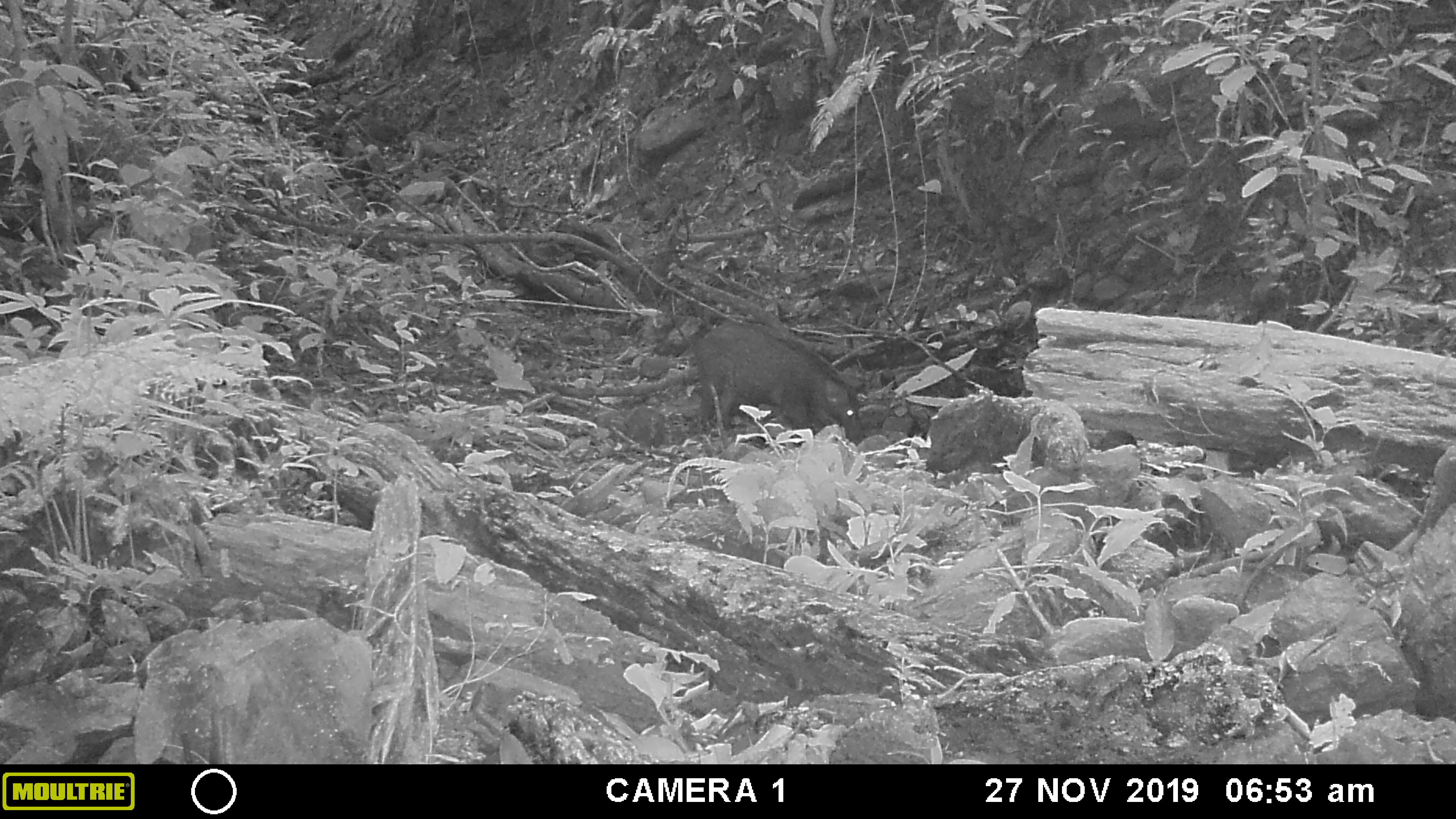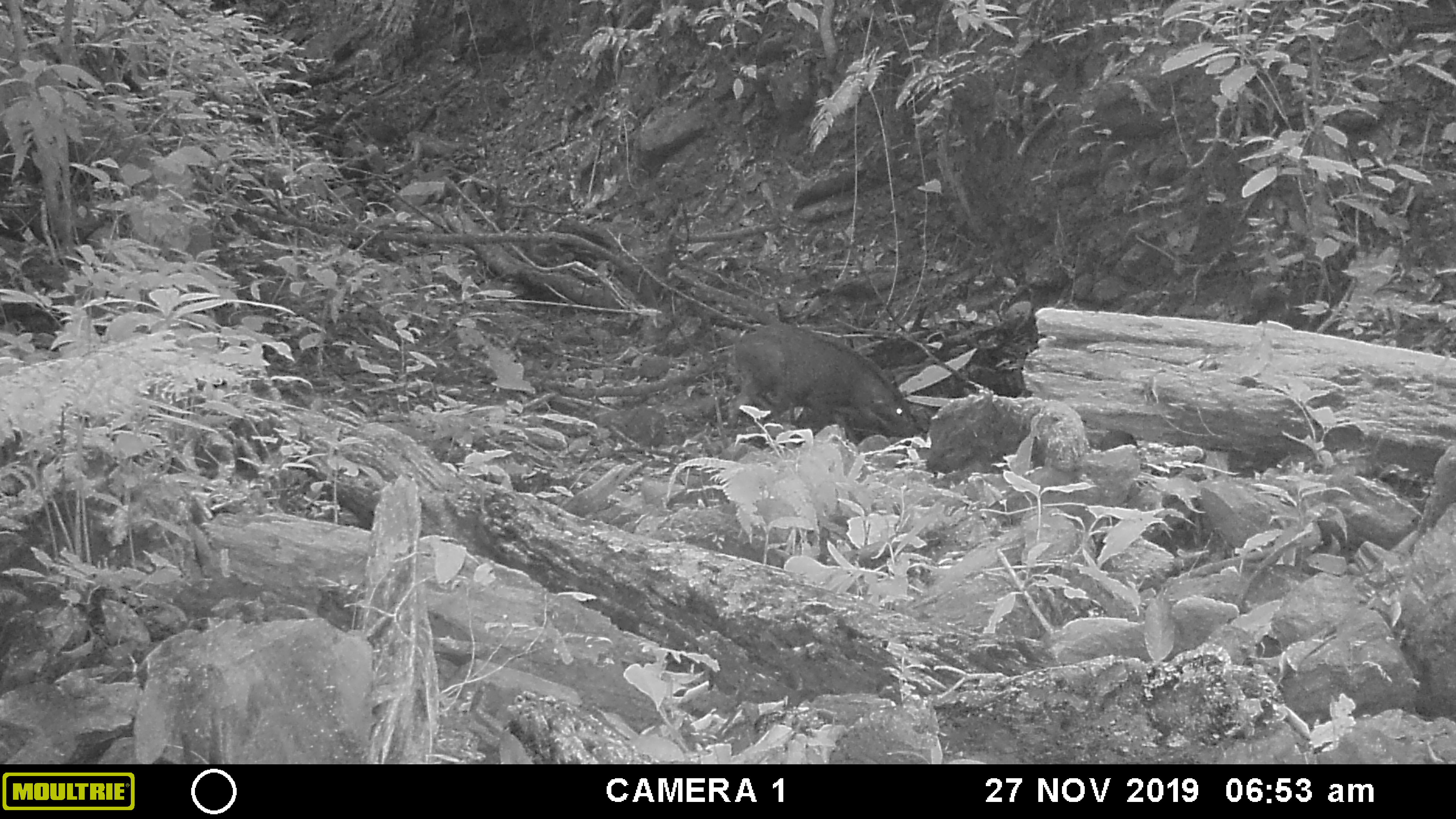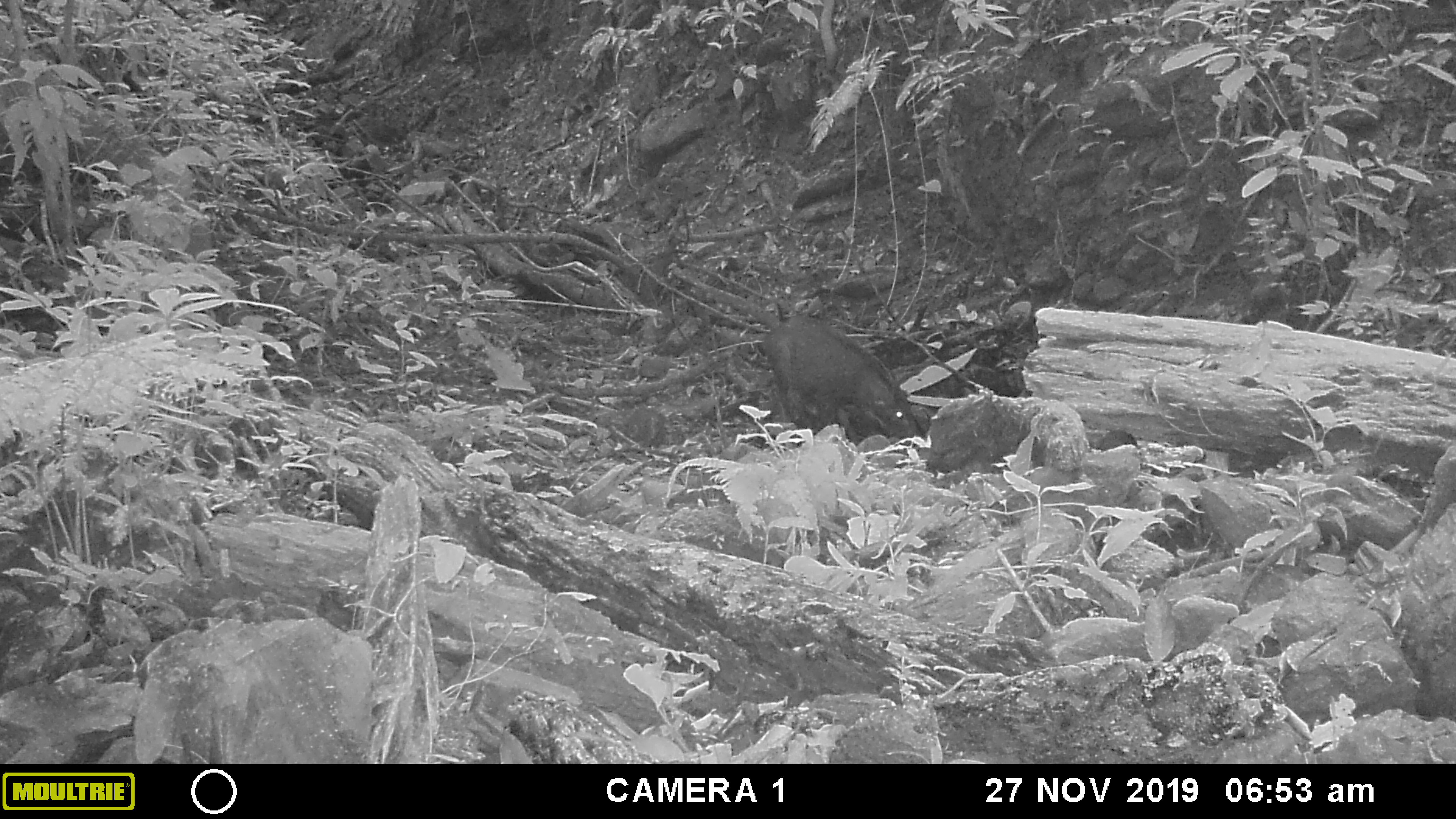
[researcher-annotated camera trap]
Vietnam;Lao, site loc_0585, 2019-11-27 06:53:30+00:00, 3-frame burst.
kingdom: Animalia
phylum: Chordata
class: Mammalia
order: Artiodactyla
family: Suidae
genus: Sus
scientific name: Sus scrofa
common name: eurasian wild pig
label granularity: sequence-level